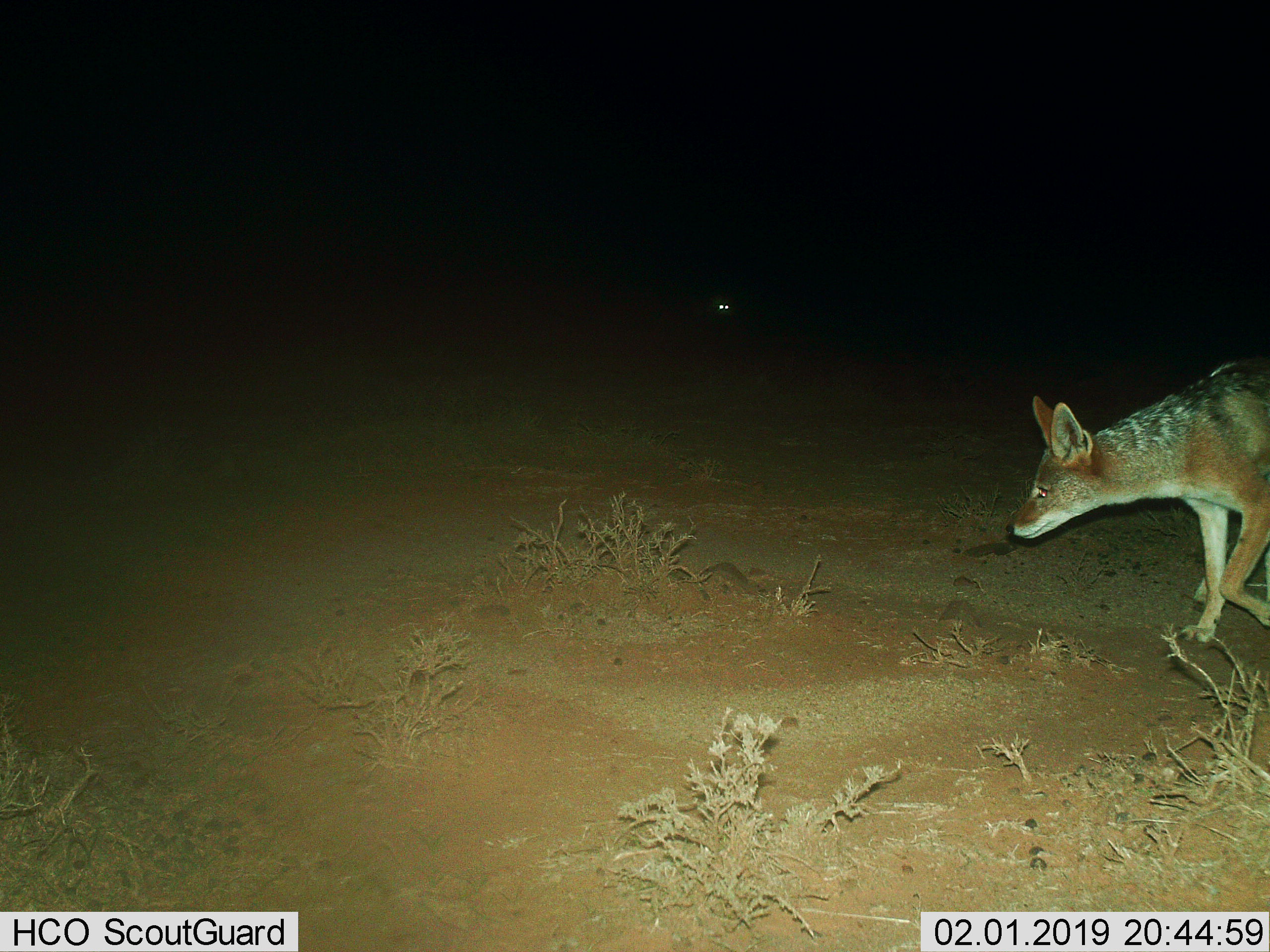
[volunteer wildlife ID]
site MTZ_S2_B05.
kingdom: Animalia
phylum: Chordata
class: Mammalia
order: Carnivora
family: Canidae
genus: Lupulella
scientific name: Lupulella mesomelas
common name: black-backed jackal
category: jackalblackbacked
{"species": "jackalblackbacked (black-backed jackal) (Lupulella mesomelas)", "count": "1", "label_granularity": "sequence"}